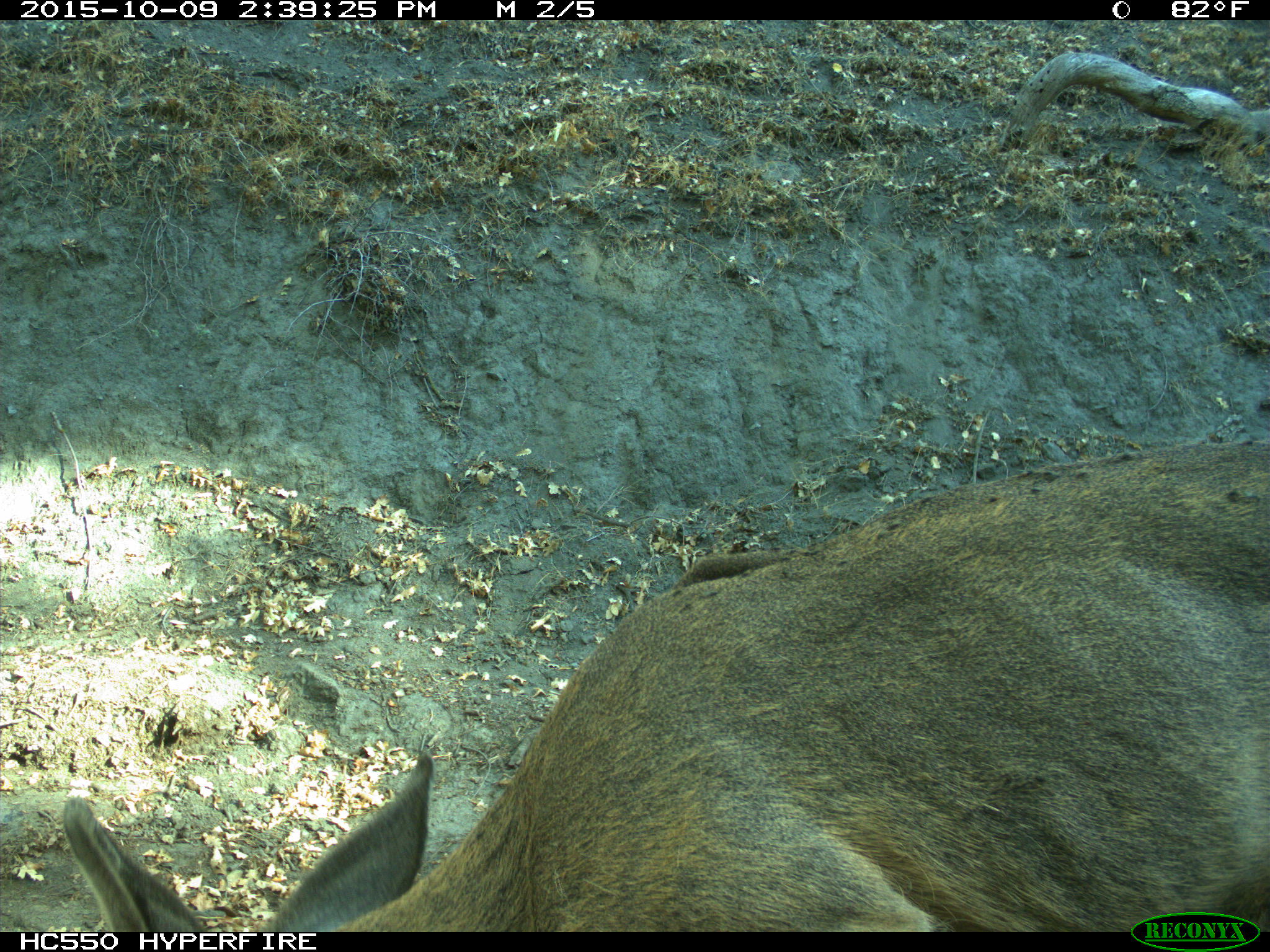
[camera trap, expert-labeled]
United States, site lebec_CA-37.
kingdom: Animalia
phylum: Chordata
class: Mammalia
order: Artiodactyla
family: Cervidae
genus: Odocoileus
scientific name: Odocoileus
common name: deer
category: unidentified deer